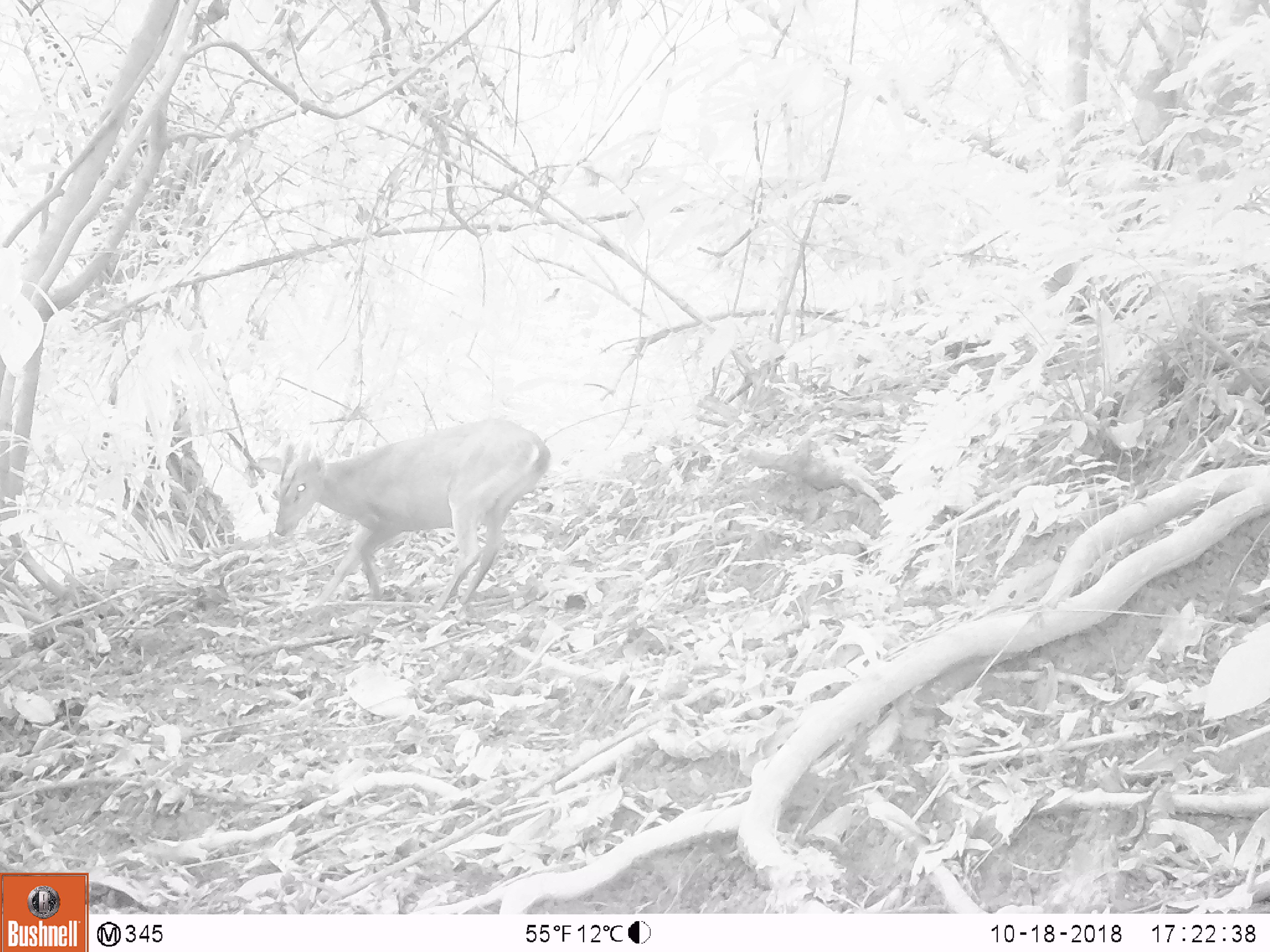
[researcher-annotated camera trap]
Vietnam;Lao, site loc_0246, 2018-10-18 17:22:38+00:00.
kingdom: Animalia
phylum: Chordata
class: Mammalia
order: Artiodactyla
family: Cervidae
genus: Muntiacus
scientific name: Muntiacus vuquangensis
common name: large-antlered muntjac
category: large antlered muntjac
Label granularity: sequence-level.